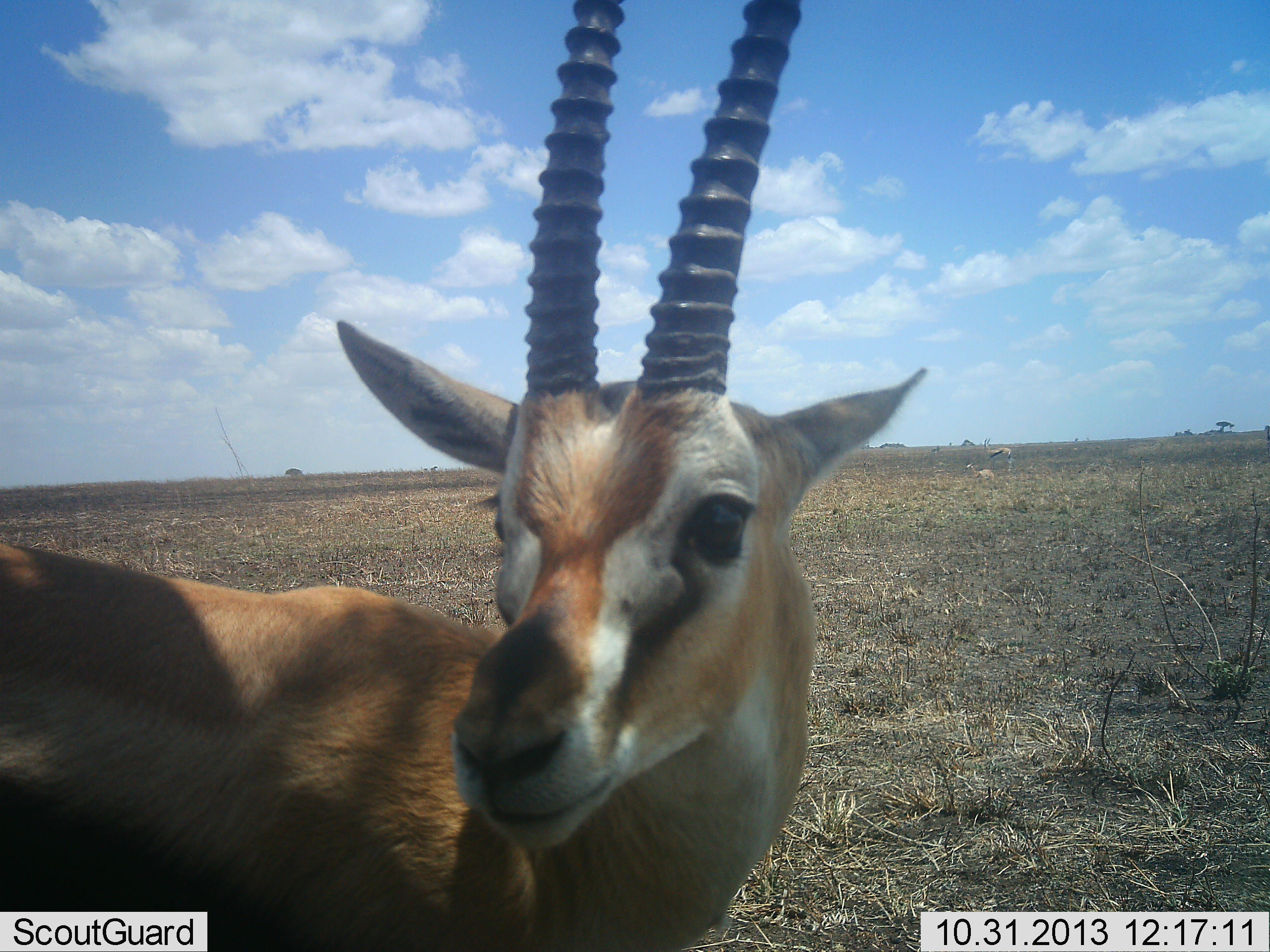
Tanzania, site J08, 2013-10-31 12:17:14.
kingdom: Animalia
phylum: Chordata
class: Mammalia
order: Artiodactyla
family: Bovidae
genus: Eudorcas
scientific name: Eudorcas thomsonii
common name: thomson's gazelle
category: gazellethomsons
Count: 1.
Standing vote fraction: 100%.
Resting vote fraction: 15%.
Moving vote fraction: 4%.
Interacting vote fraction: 4%.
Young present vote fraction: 0%.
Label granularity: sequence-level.